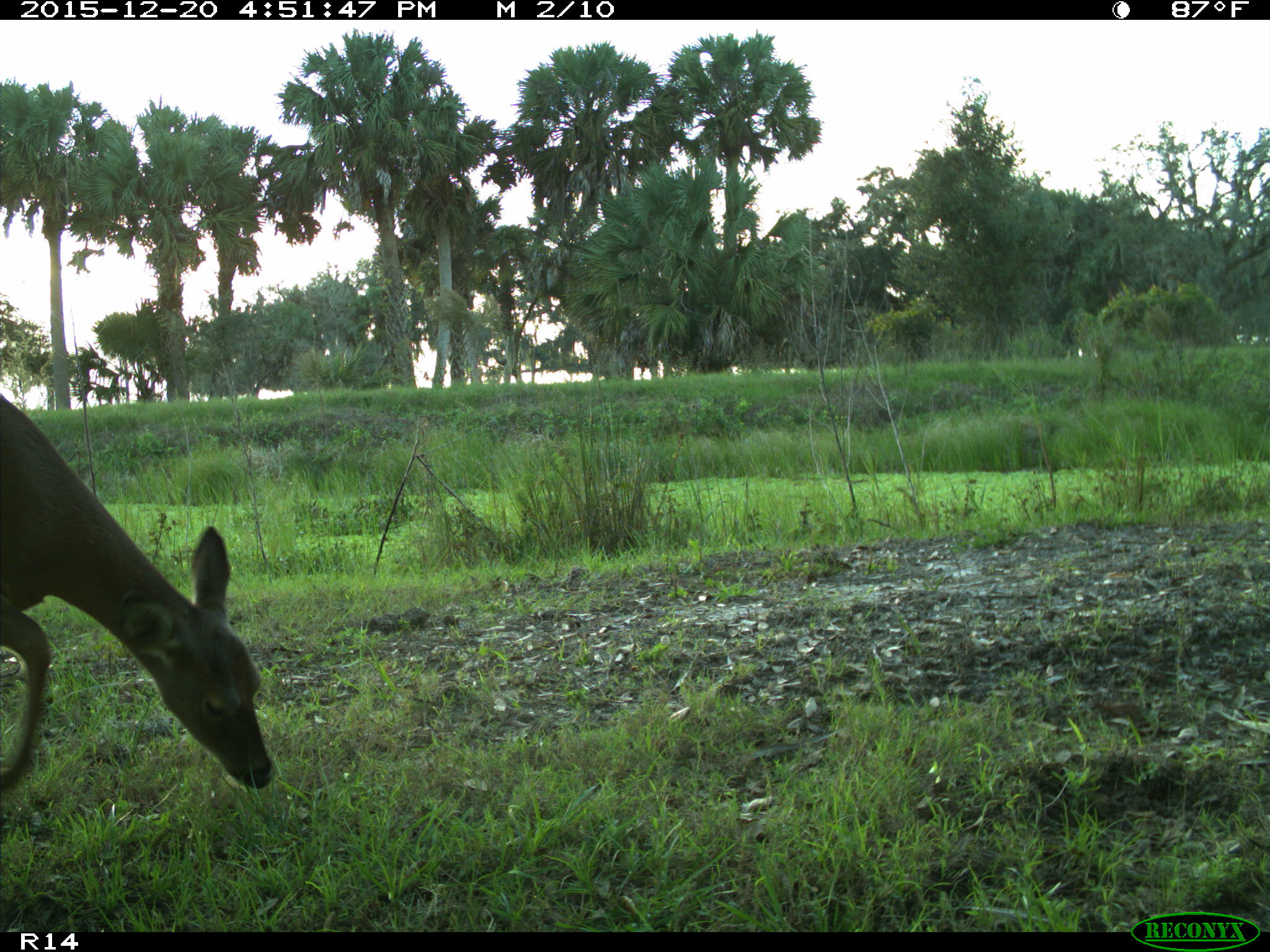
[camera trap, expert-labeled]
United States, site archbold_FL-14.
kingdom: Animalia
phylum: Chordata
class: Mammalia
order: Artiodactyla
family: Cervidae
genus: Odocoileus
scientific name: Odocoileus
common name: deer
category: unidentified deer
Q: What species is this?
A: Unidentified deer (deer) (Odocoileus).